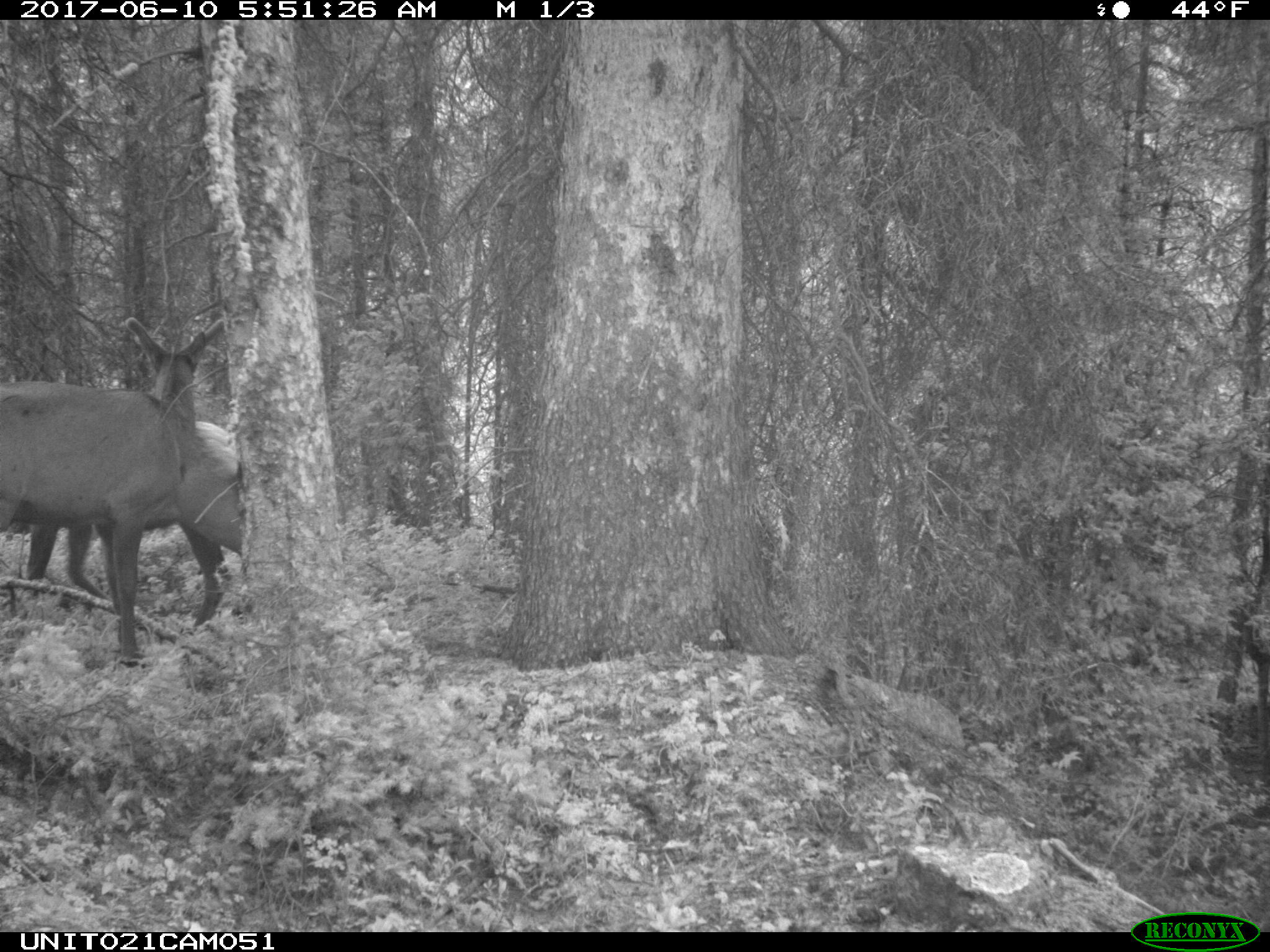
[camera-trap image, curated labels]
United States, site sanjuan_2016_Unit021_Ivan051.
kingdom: Animalia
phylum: Chordata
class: Mammalia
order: Artiodactyla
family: Cervidae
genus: Cervus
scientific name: Cervus elaphus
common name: red deer